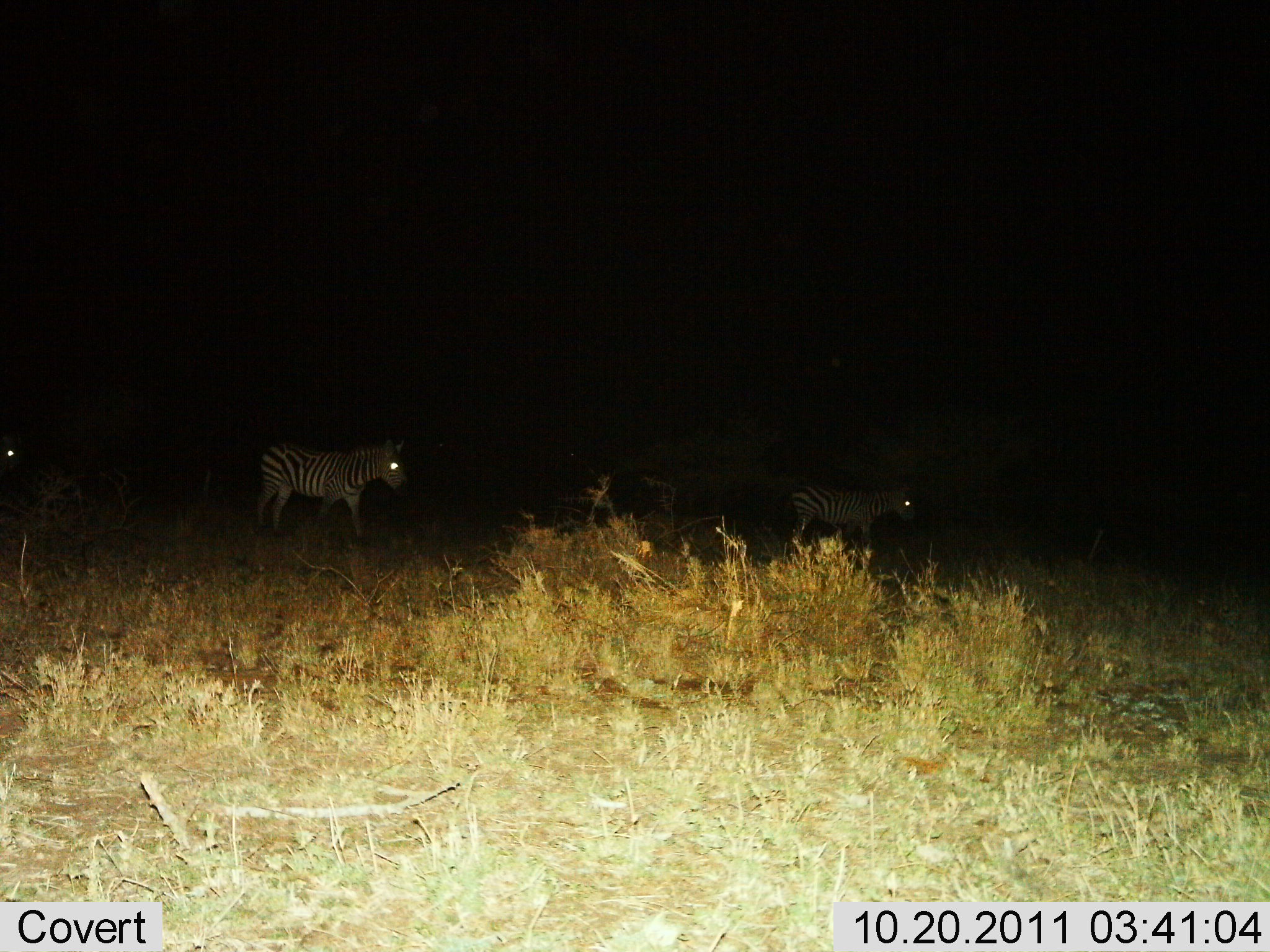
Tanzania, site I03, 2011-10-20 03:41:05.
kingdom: Animalia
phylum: Chordata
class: Mammalia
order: Perissodactyla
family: Equidae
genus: Equus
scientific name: Equus quagga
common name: plains zebra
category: zebra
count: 3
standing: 45%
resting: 0%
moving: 55%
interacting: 0%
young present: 9%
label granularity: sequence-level